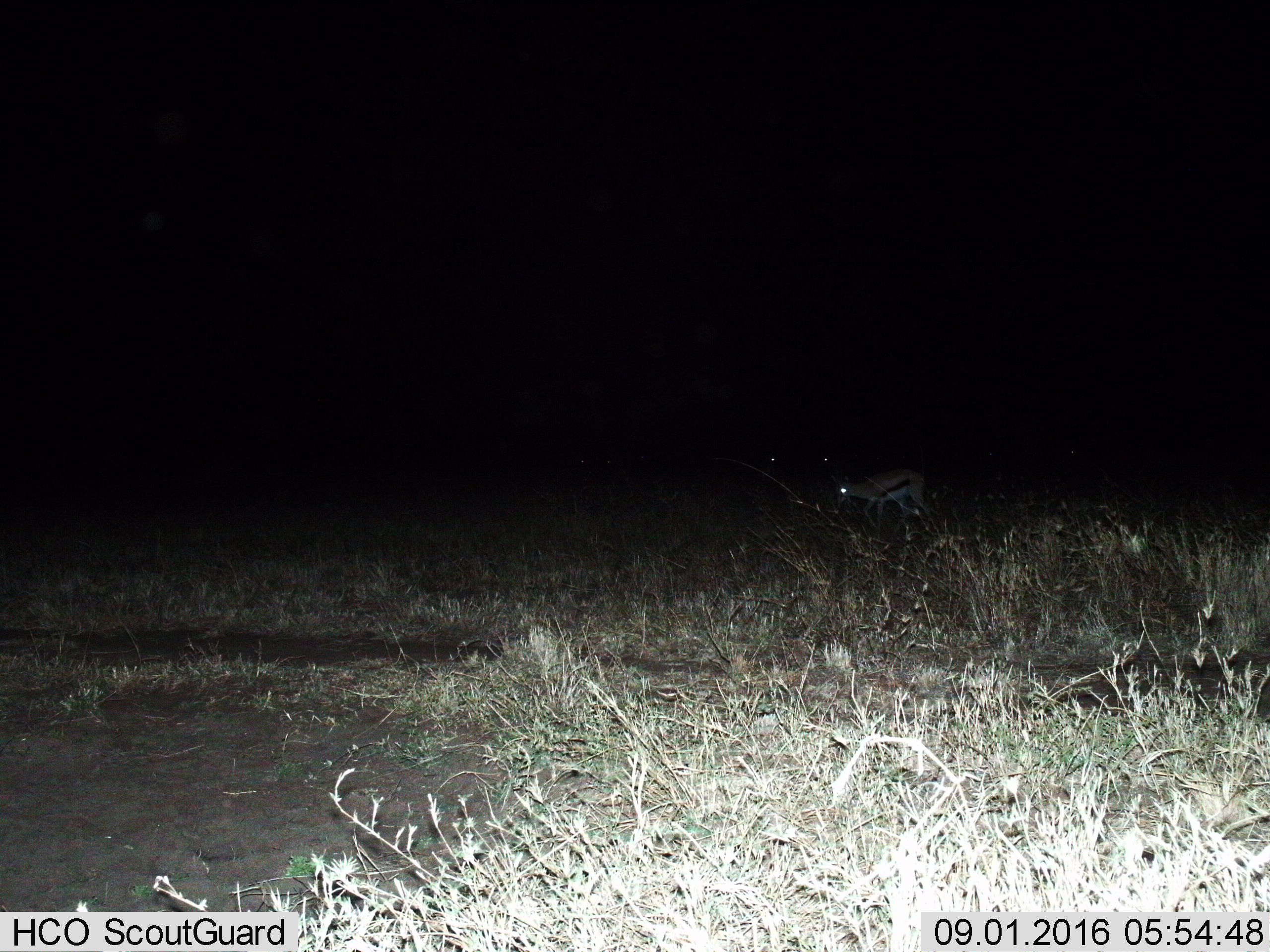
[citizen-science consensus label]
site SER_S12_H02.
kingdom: Animalia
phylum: Chordata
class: Mammalia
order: Artiodactyla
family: Bovidae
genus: Eudorcas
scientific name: Eudorcas thomsonii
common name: thomson's gazelle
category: gazellethomsons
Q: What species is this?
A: Gazellethomsons (thomson's gazelle) (Eudorcas thomsonii).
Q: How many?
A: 1.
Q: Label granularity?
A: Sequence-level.